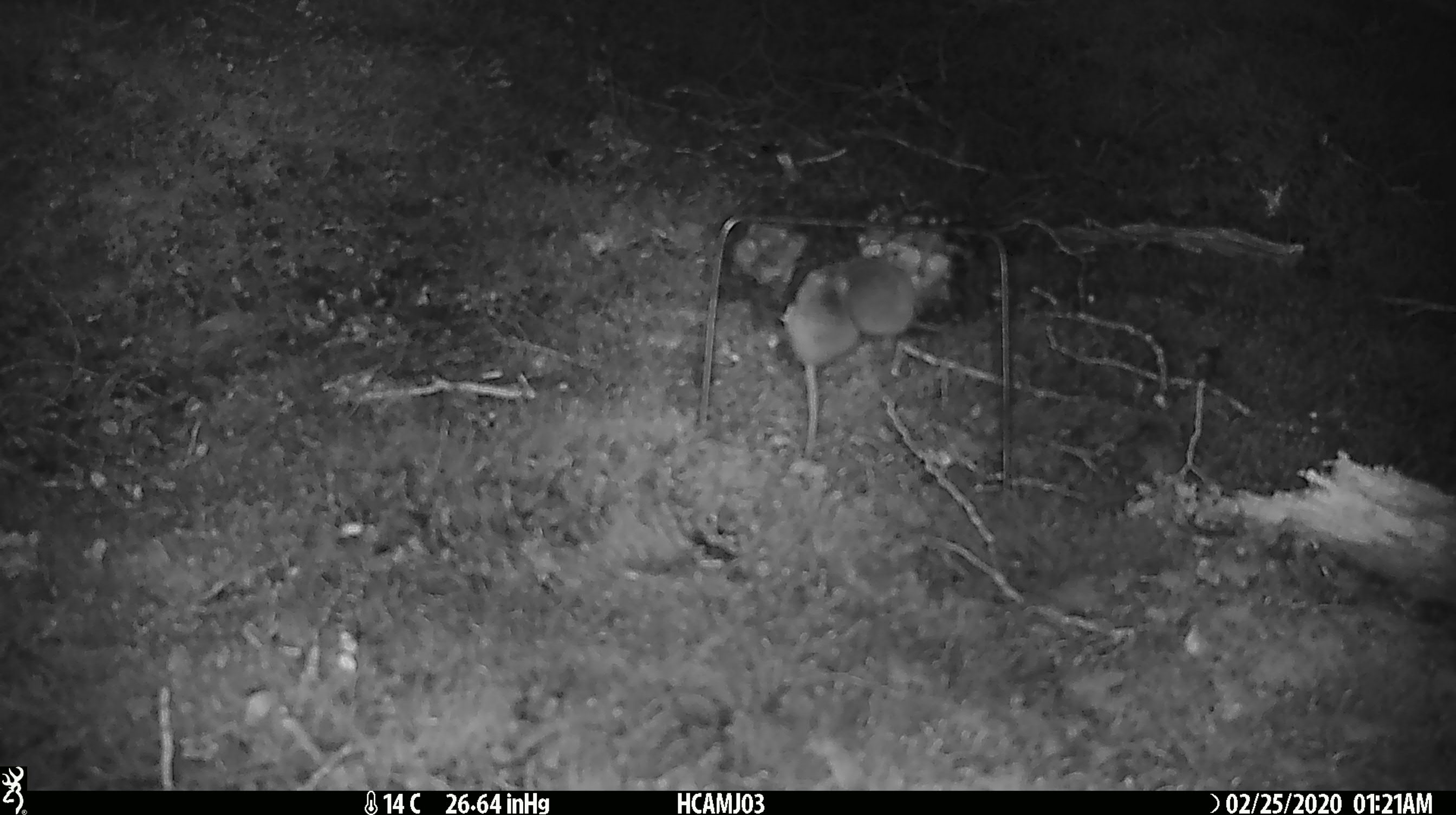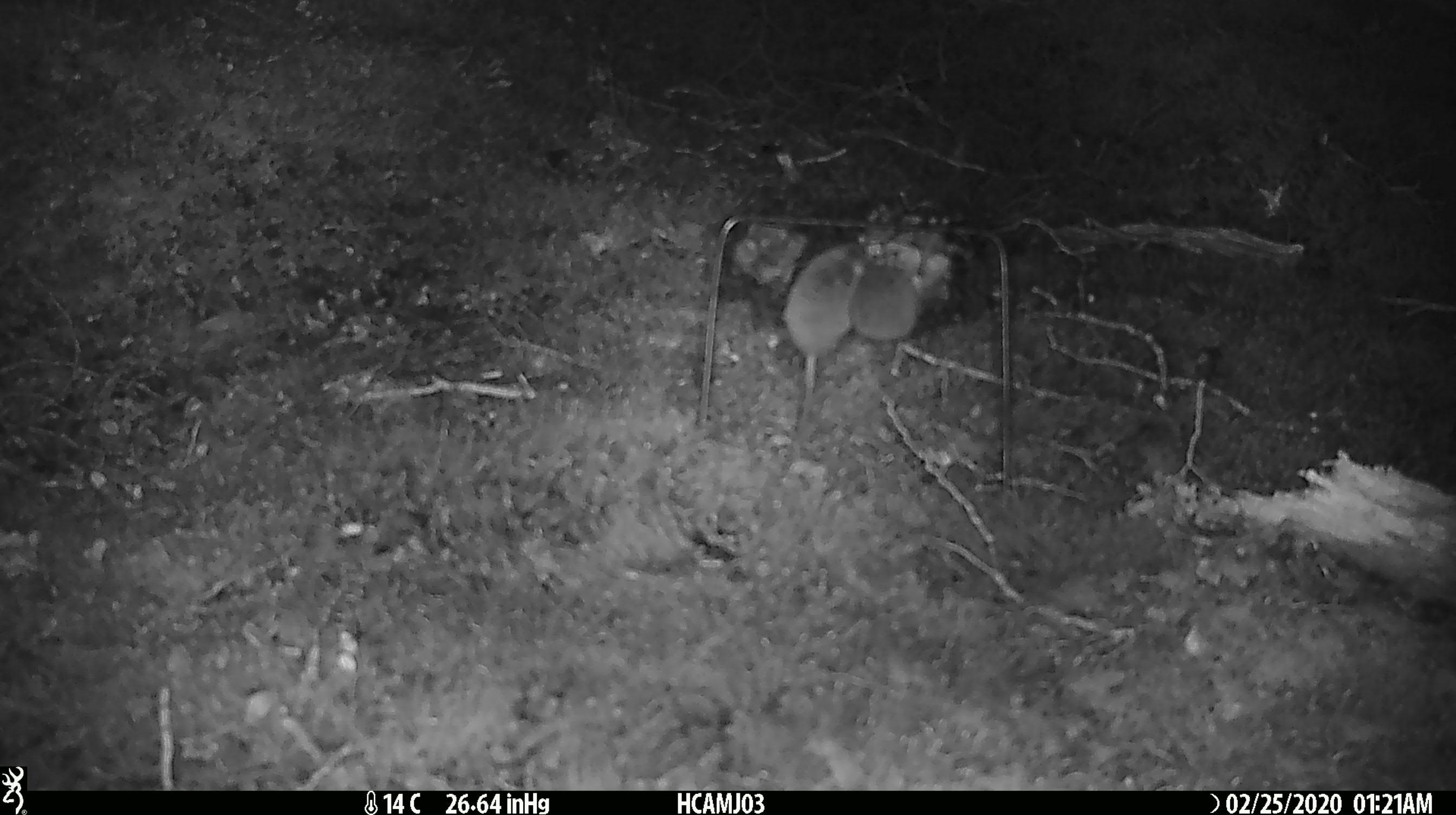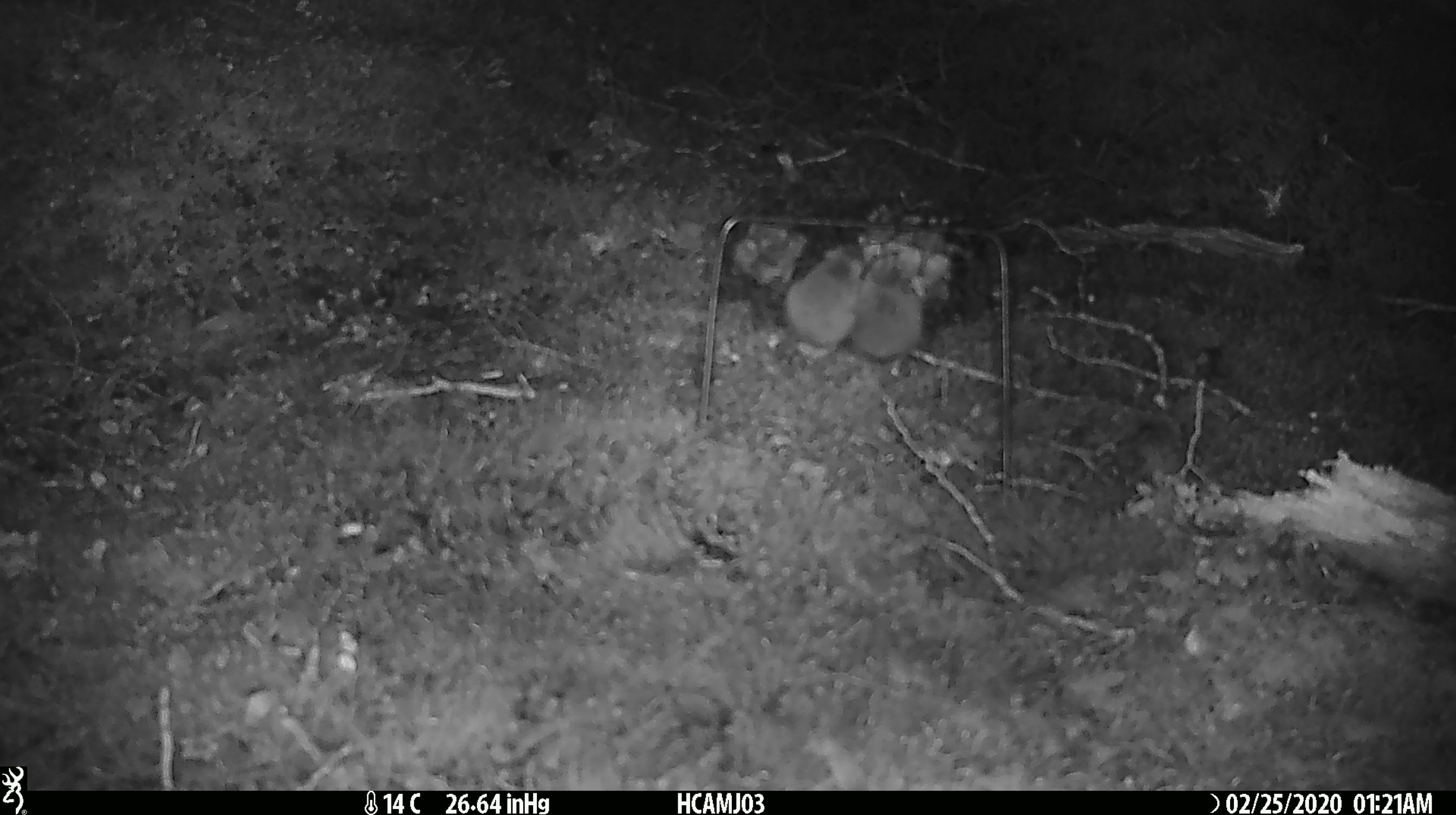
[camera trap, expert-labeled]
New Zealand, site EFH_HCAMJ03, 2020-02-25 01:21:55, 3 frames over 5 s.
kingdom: Animalia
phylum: Chordata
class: Mammalia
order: Rodentia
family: Muridae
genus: Mus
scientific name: Mus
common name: mouse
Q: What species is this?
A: Mouse (Mus).